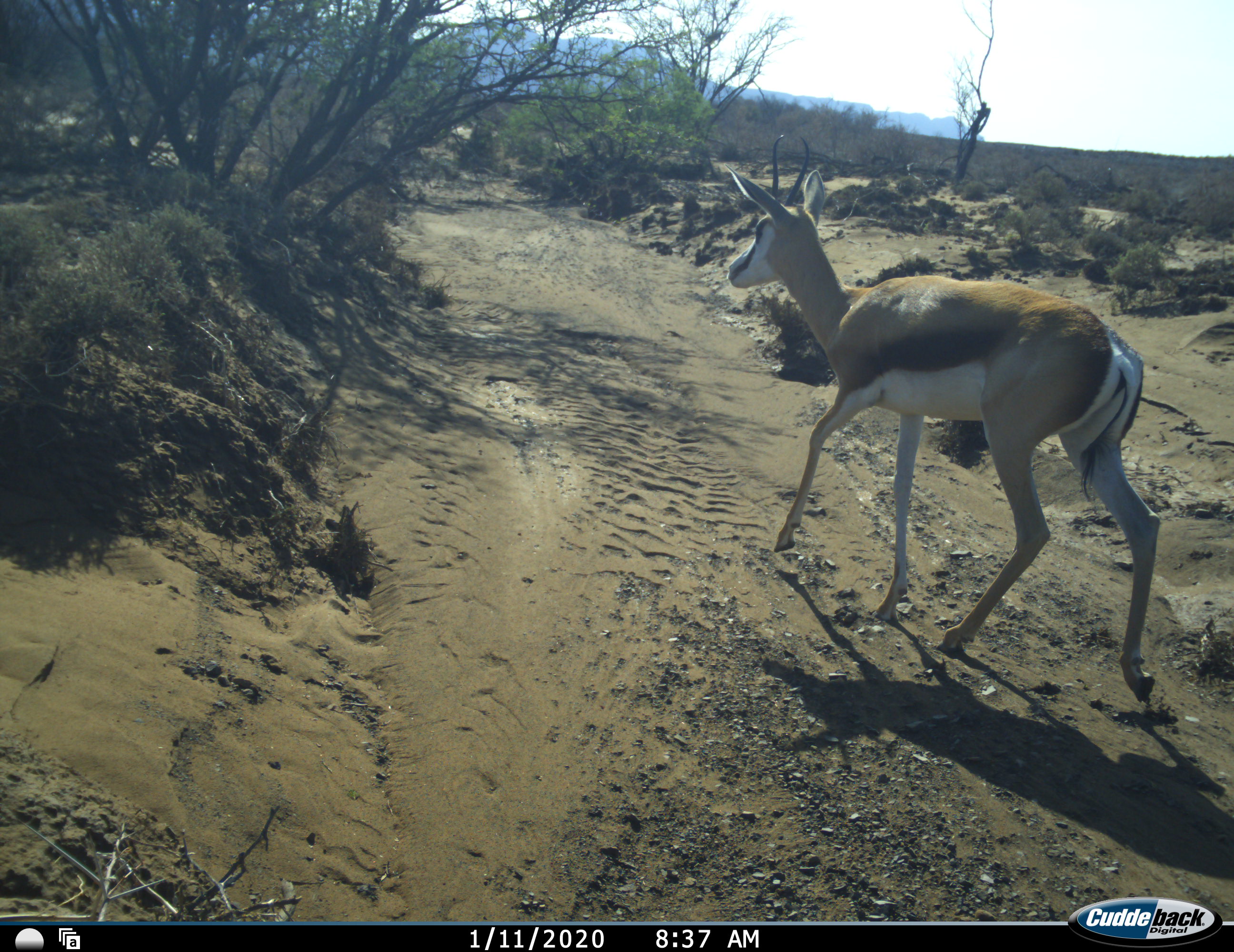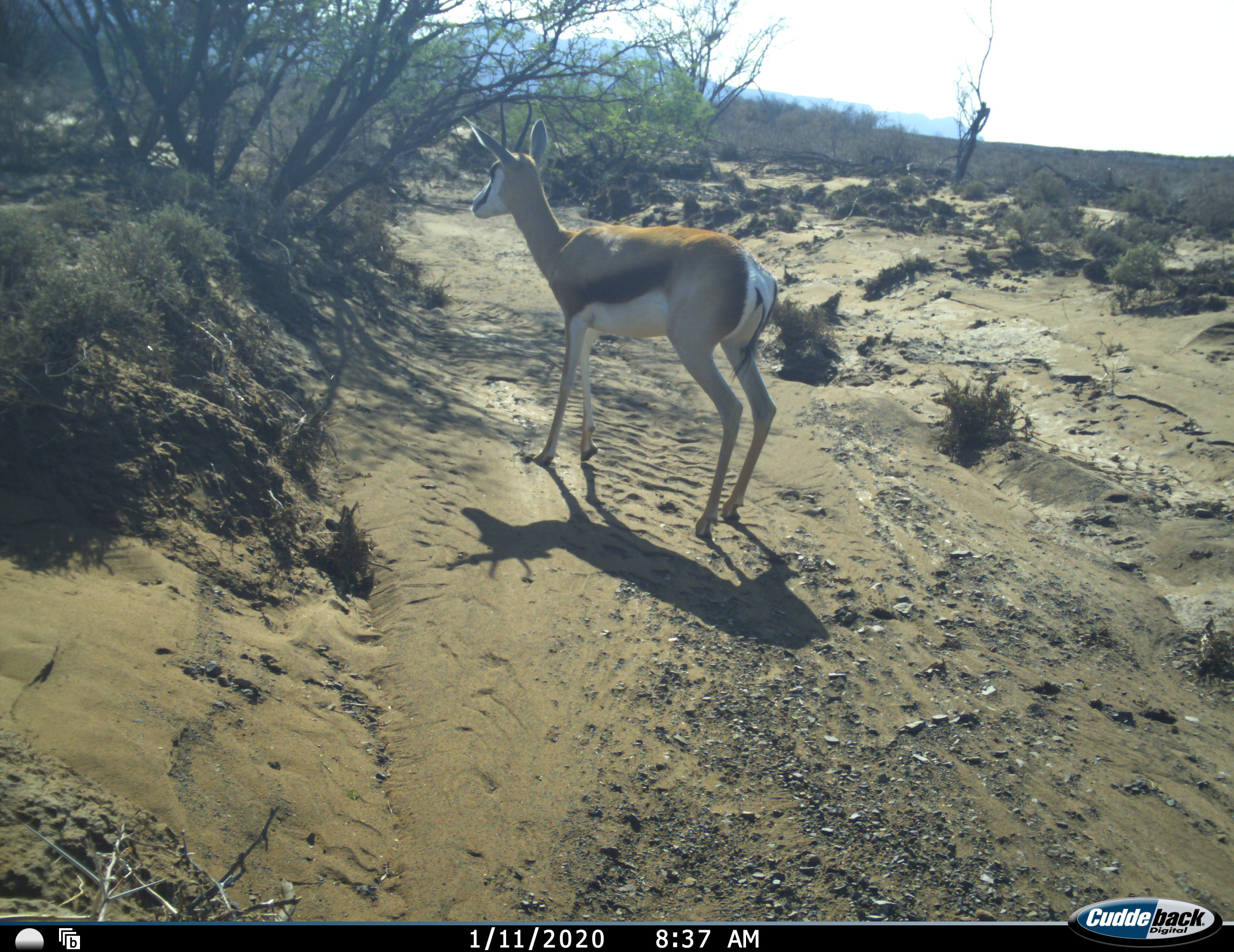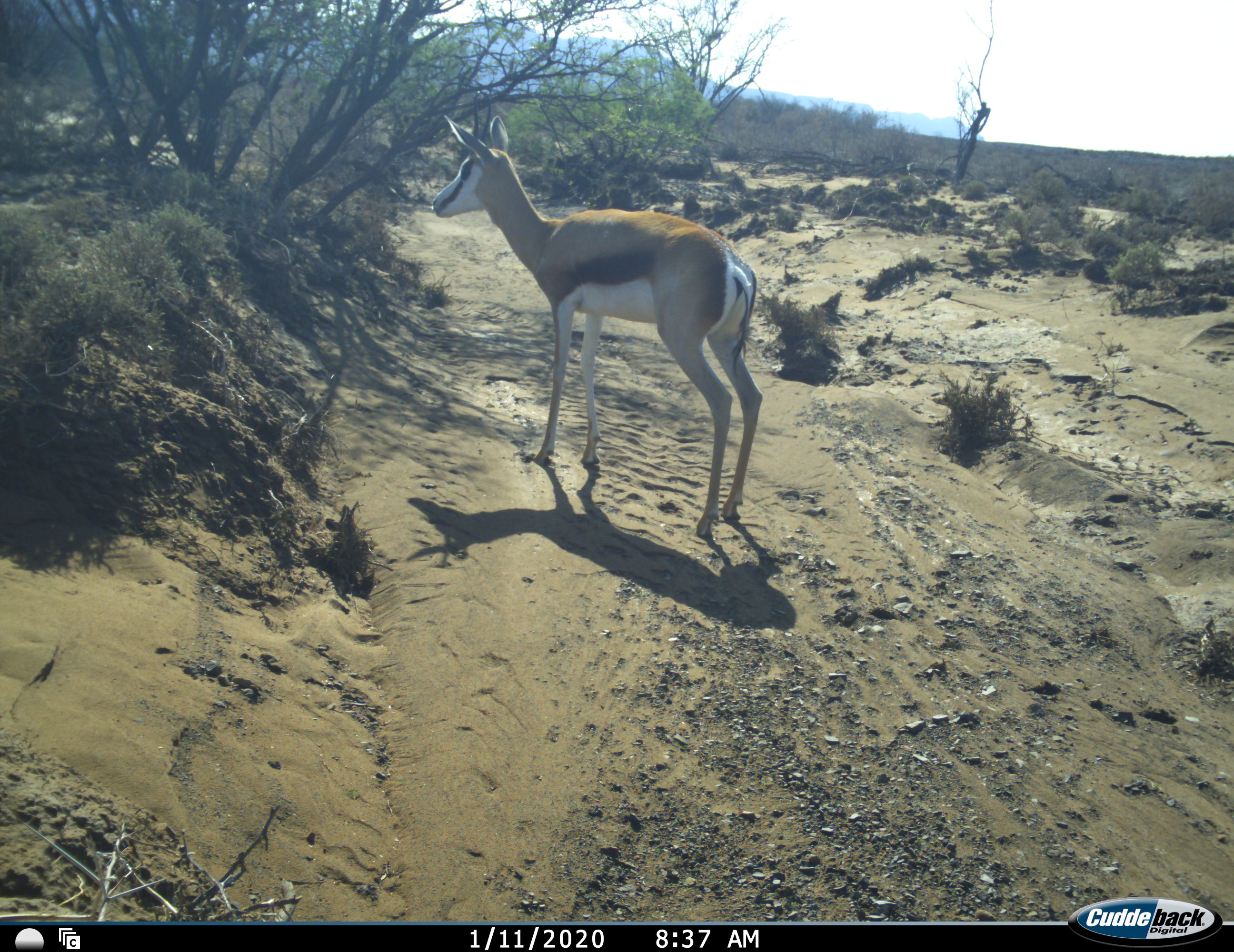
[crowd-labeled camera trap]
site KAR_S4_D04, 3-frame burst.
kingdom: Animalia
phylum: Chordata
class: Mammalia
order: Artiodactyla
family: Bovidae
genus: Antidorcas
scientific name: Antidorcas marsupialis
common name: springbok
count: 1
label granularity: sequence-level